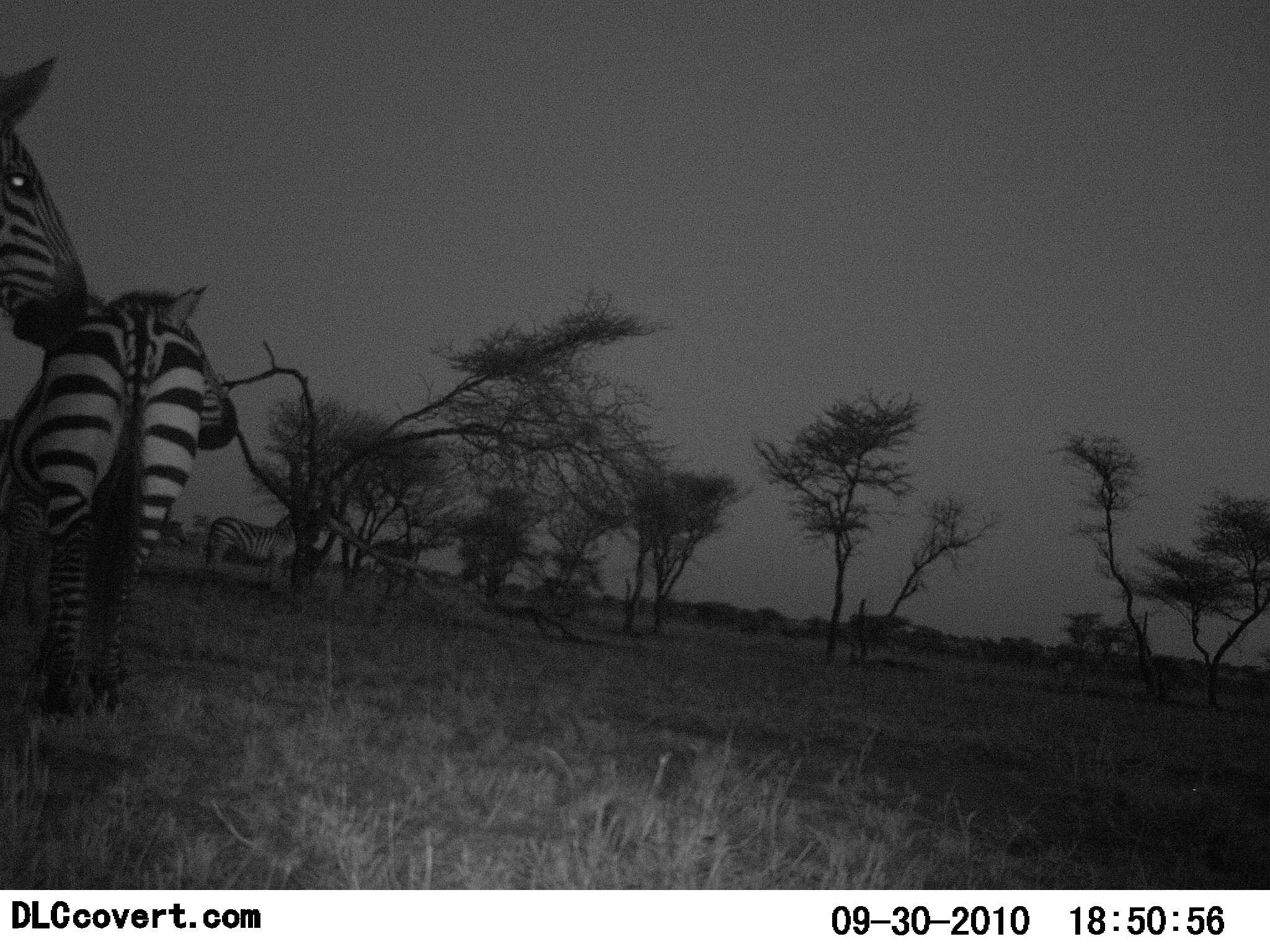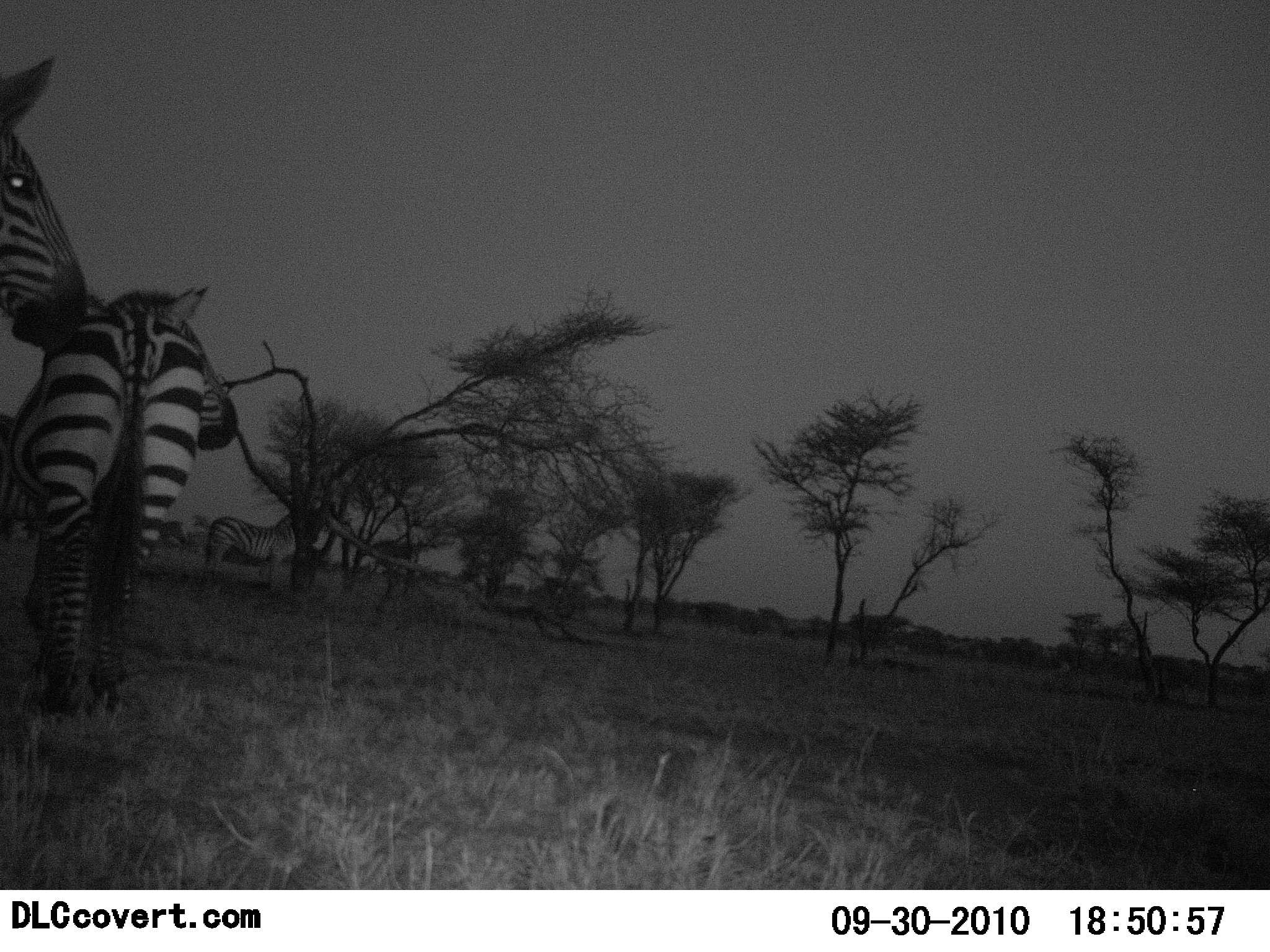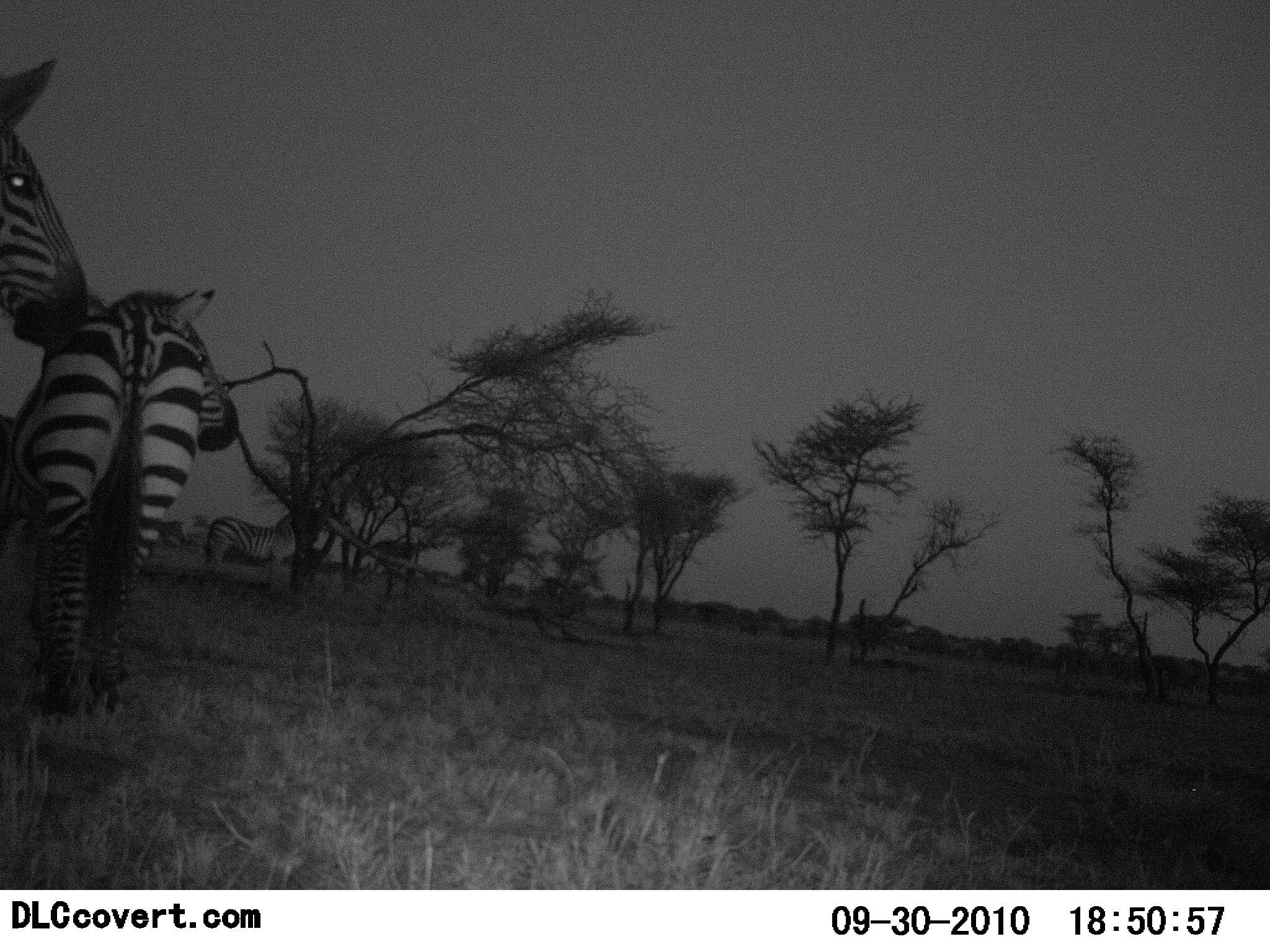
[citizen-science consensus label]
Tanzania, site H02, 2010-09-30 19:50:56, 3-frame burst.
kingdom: Animalia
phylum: Chordata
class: Mammalia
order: Perissodactyla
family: Equidae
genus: Equus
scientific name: Equus quagga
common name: plains zebra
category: zebra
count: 3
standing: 94%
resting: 6%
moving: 0%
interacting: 0%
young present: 0%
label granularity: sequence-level